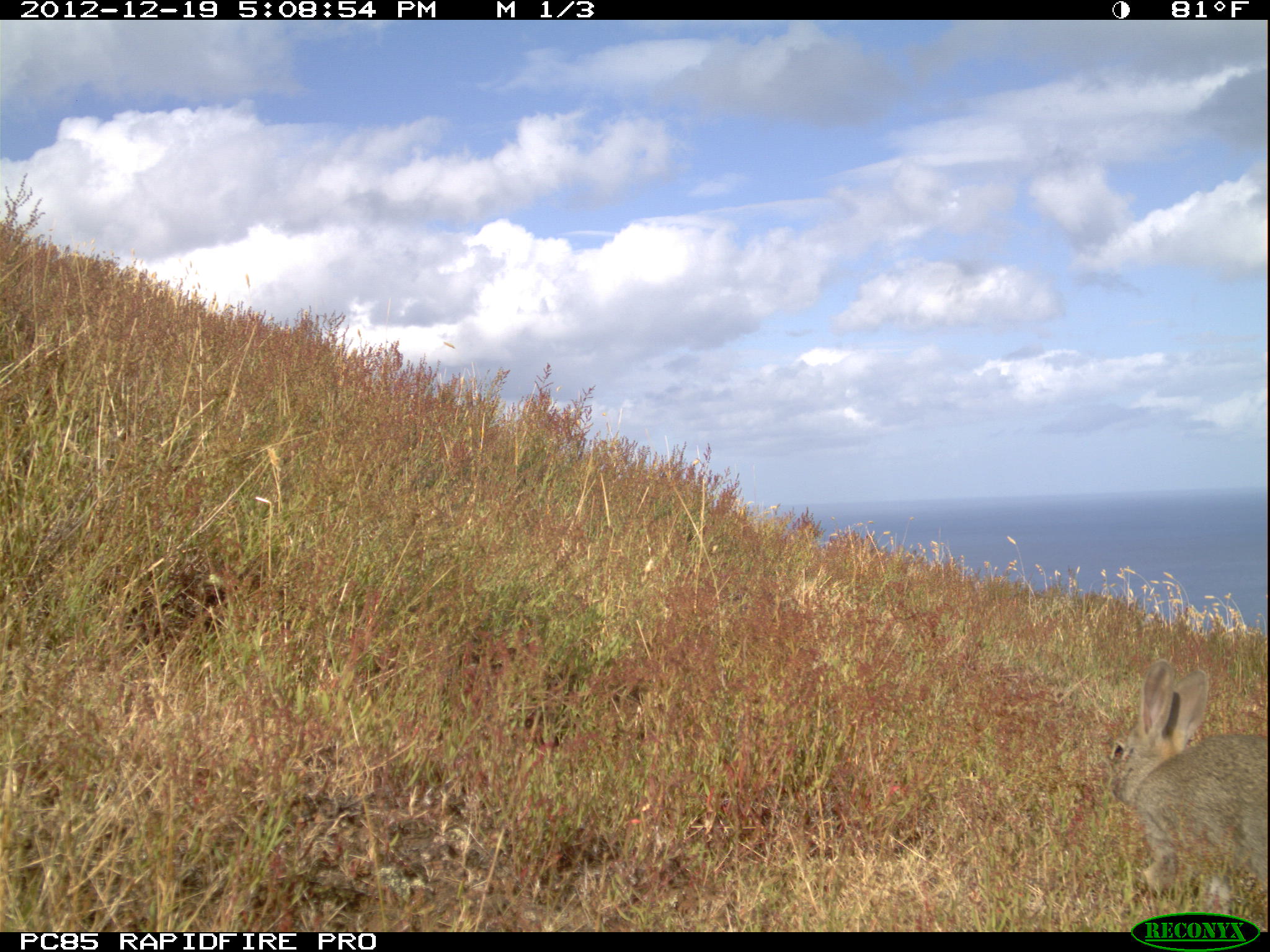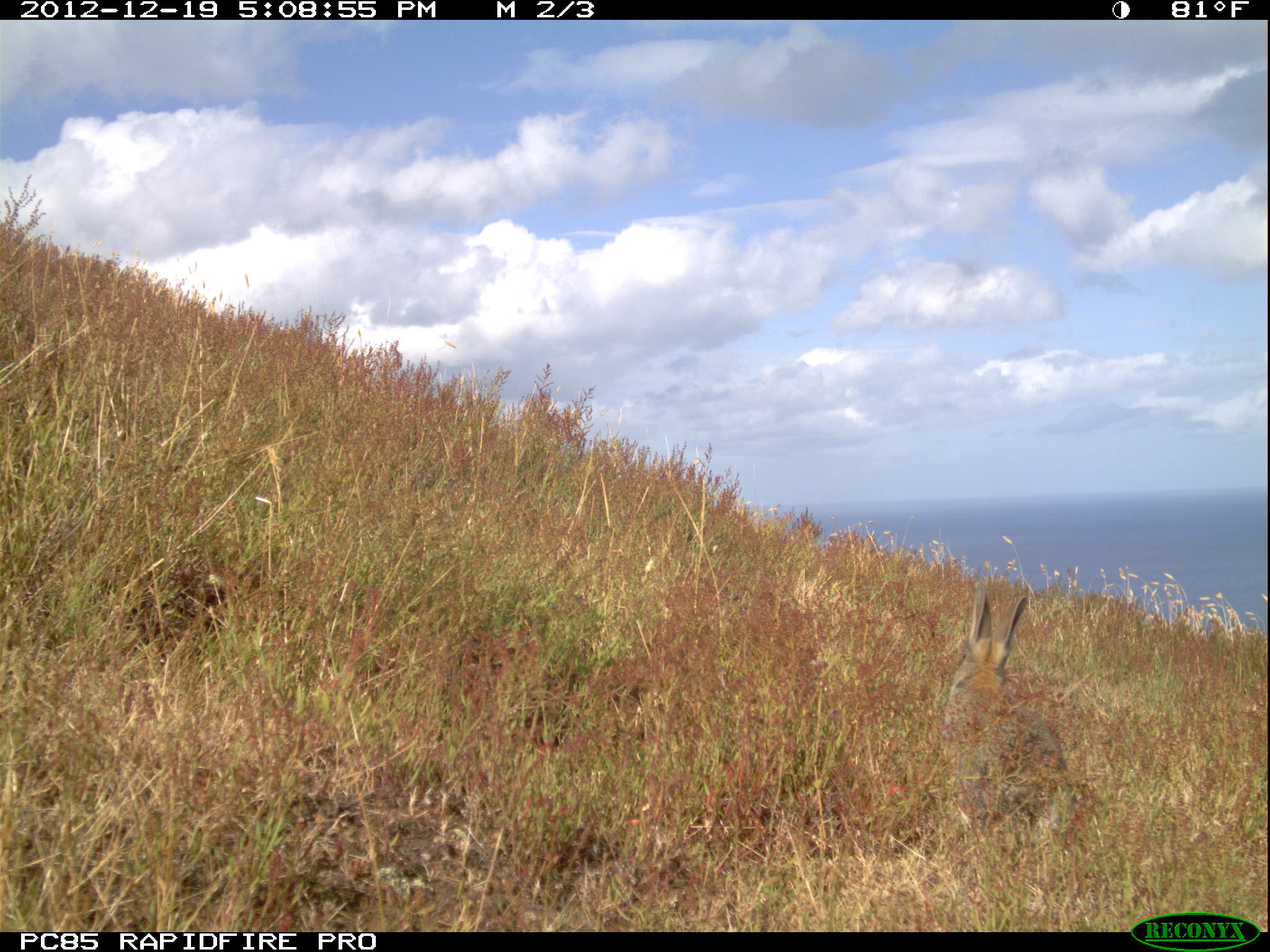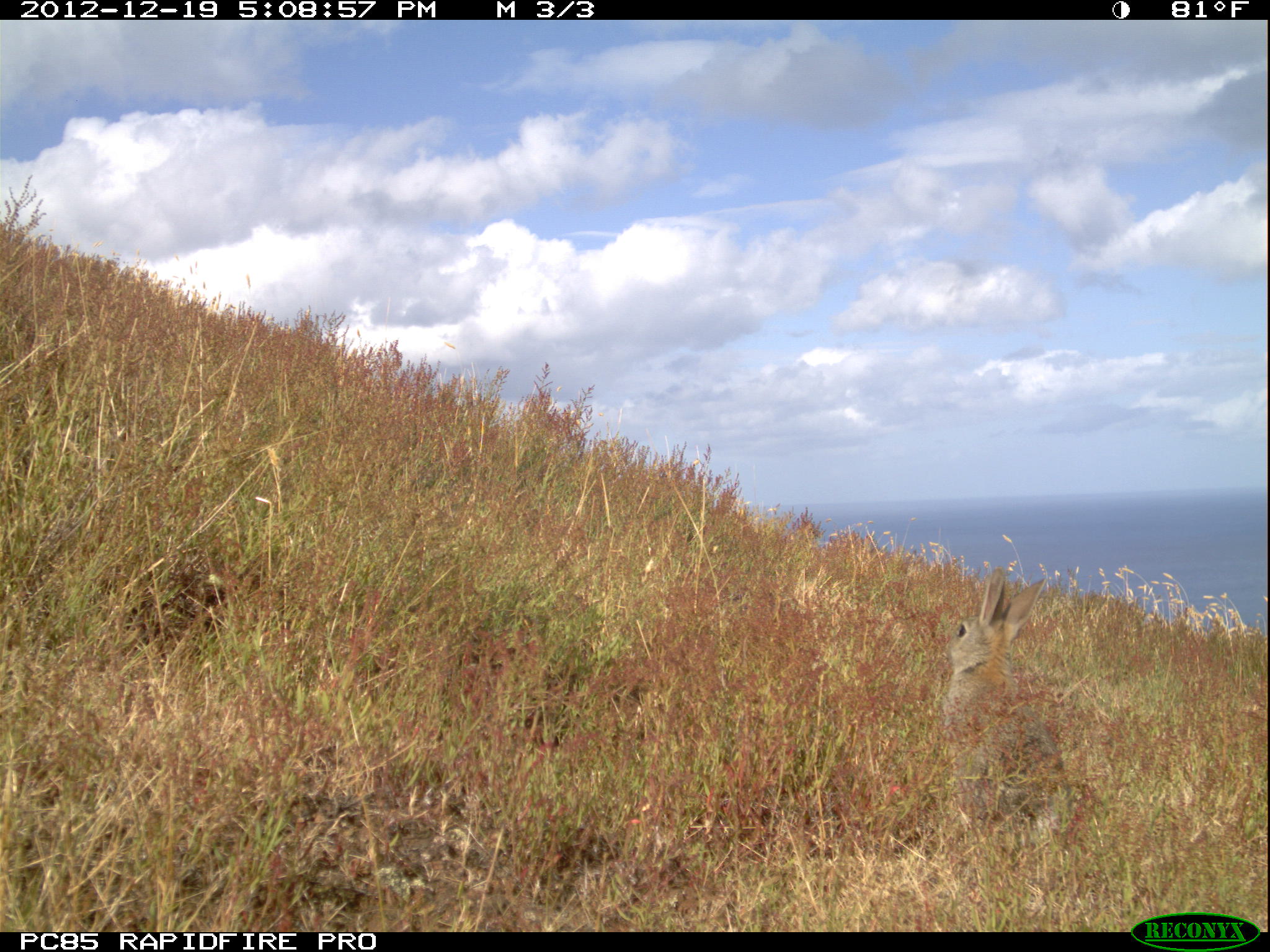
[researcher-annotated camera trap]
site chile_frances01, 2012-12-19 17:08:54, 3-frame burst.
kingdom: Animalia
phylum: Chordata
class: Mammalia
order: Lagomorpha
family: Leporidae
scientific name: Leporidae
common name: rabbits and hares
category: rabbit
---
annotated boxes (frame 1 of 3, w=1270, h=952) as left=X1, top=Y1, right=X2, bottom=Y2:
rabbit: left=1098, top=659, right=1269, bottom=910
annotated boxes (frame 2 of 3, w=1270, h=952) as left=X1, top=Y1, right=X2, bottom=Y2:
rabbit: left=934, top=591, right=1079, bottom=814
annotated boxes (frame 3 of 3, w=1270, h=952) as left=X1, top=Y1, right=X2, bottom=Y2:
rabbit: left=935, top=563, right=1072, bottom=791